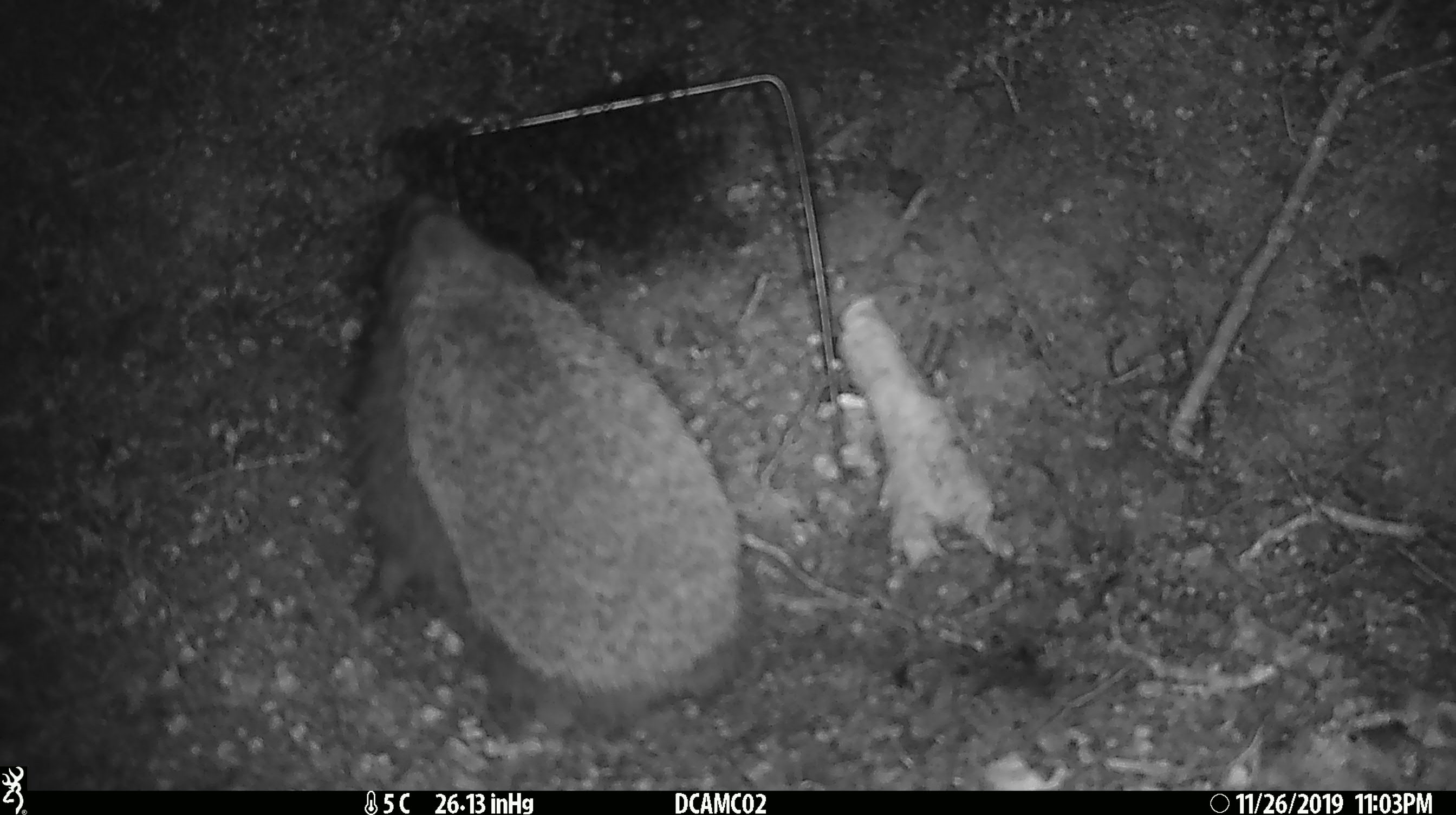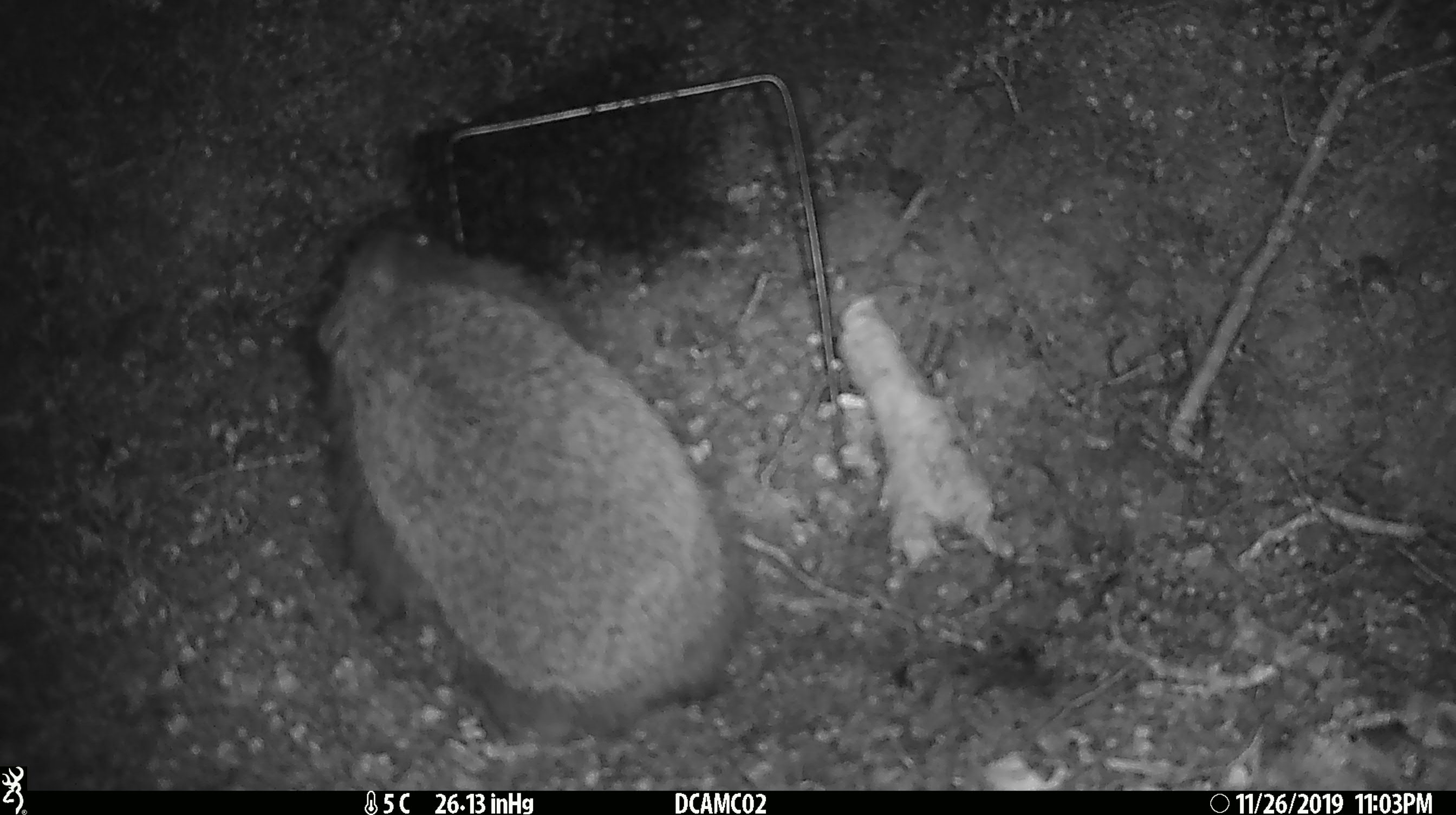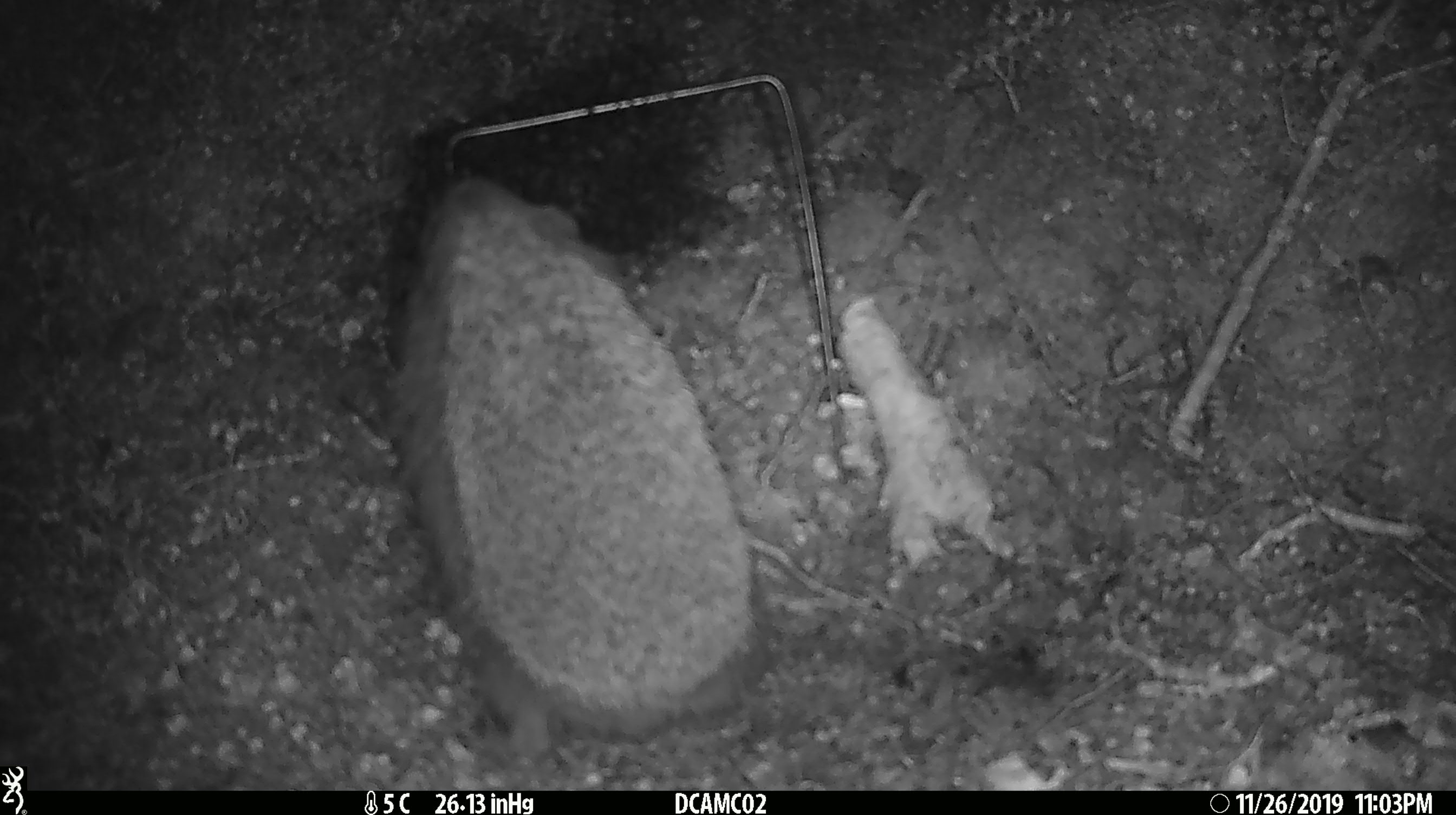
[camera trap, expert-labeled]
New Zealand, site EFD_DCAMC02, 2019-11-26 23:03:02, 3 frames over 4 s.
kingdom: Animalia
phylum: Chordata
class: Mammalia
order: Eulipotyphla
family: Erinaceidae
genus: Erinaceus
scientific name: Erinaceus europaeus europaeus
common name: european hedgehog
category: hedgehog